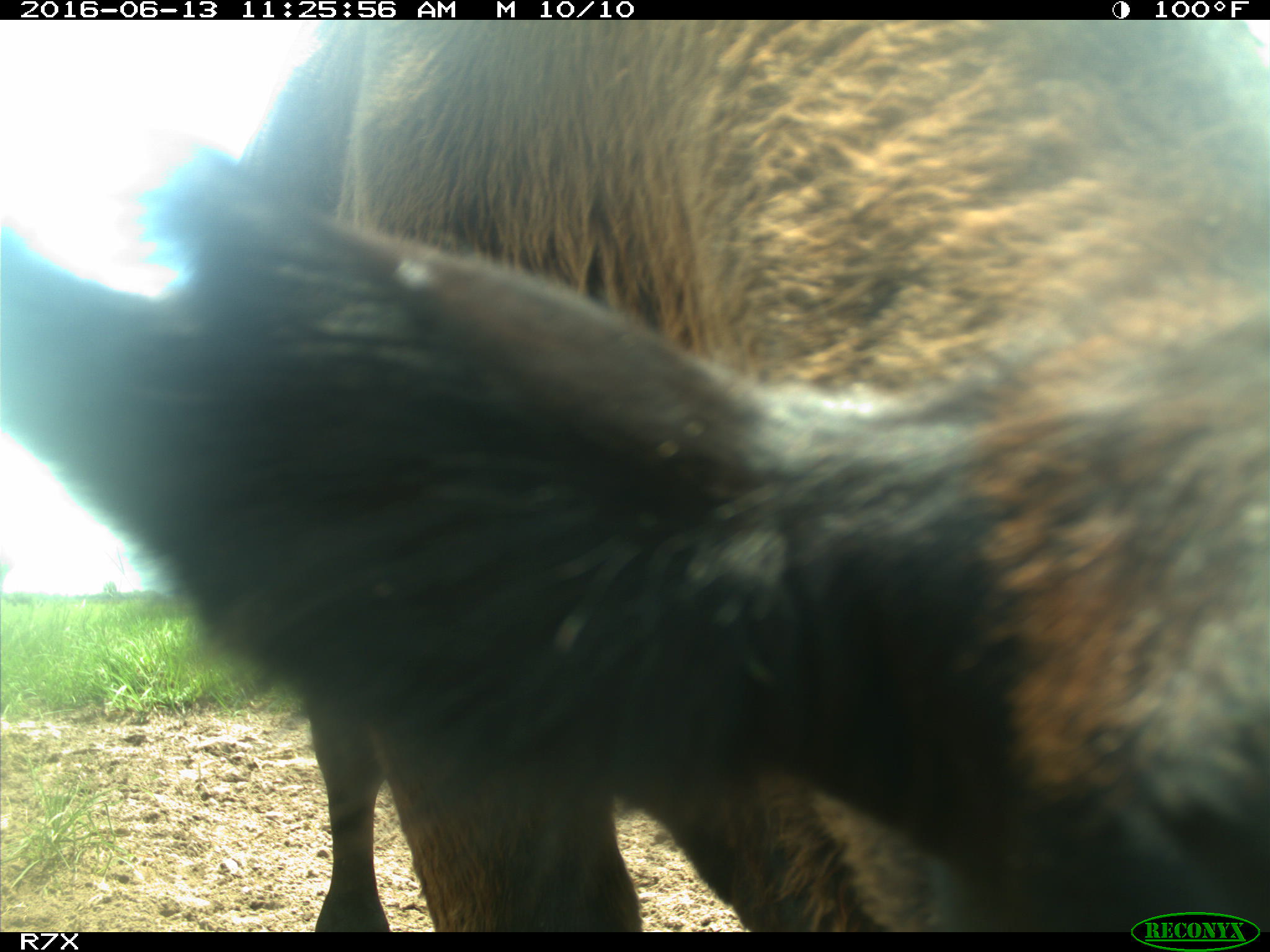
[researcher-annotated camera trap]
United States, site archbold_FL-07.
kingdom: Animalia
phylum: Chordata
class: Mammalia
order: Artiodactyla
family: Bovidae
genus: Bos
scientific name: Bos taurus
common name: domestic cow